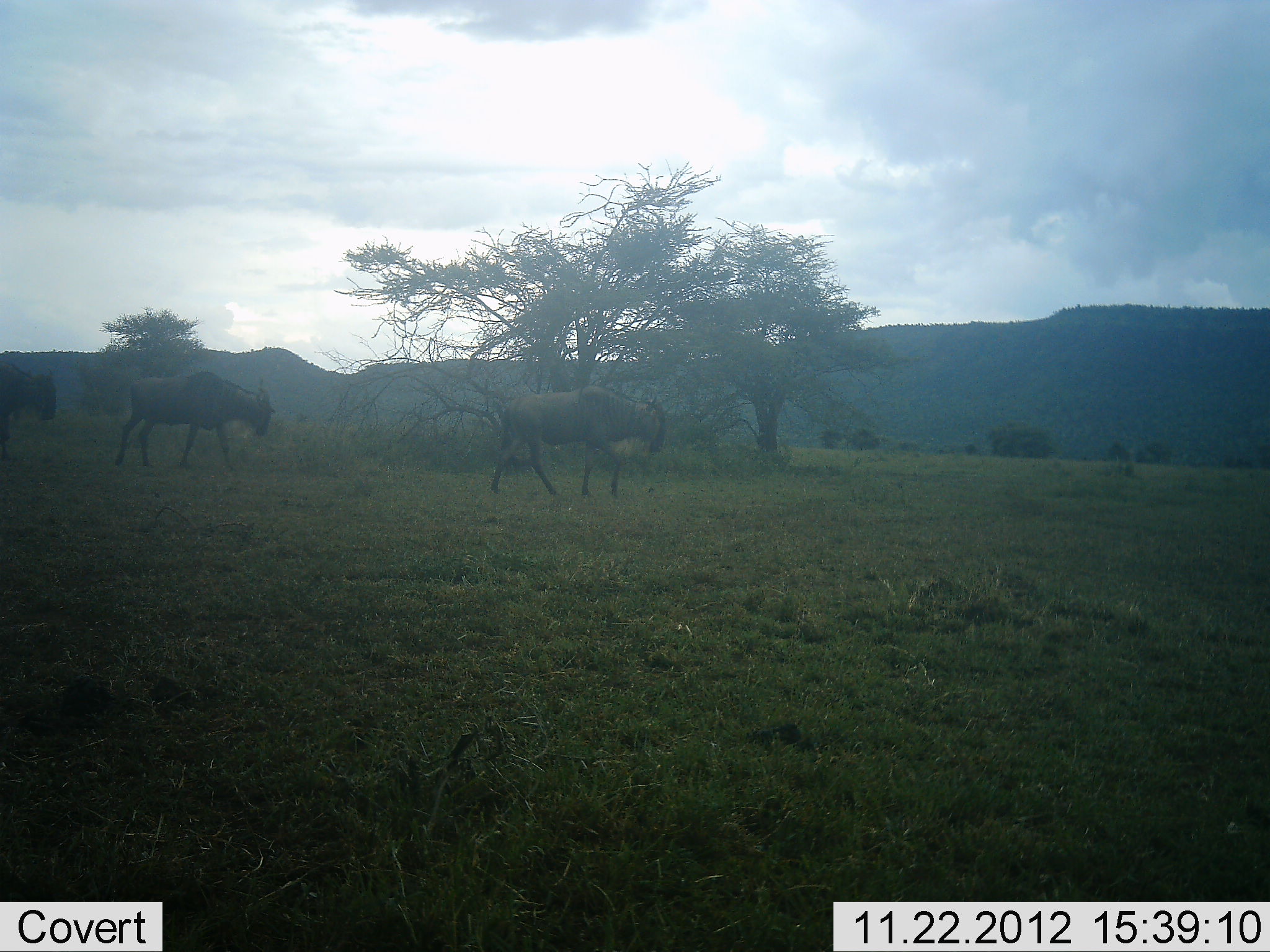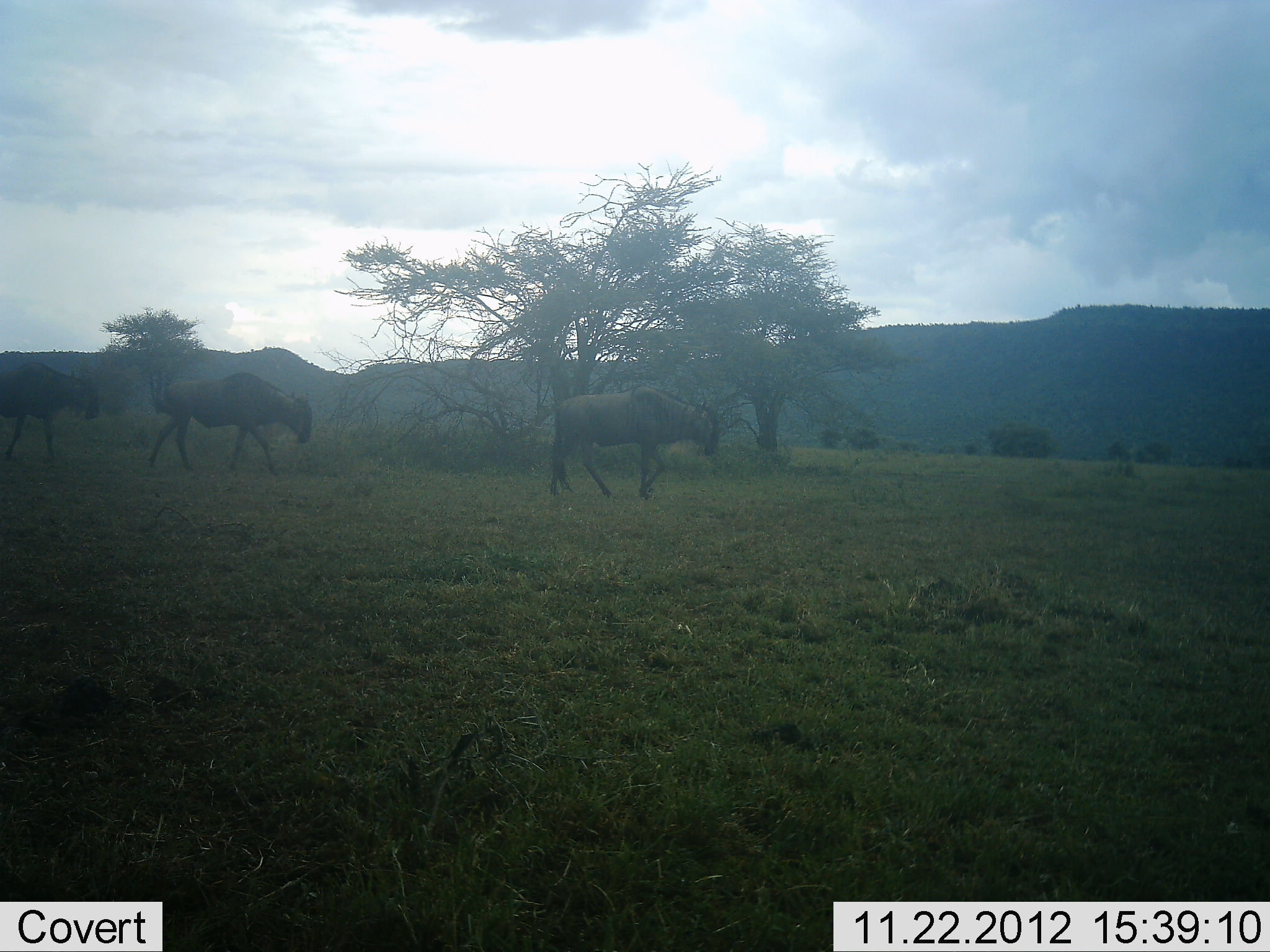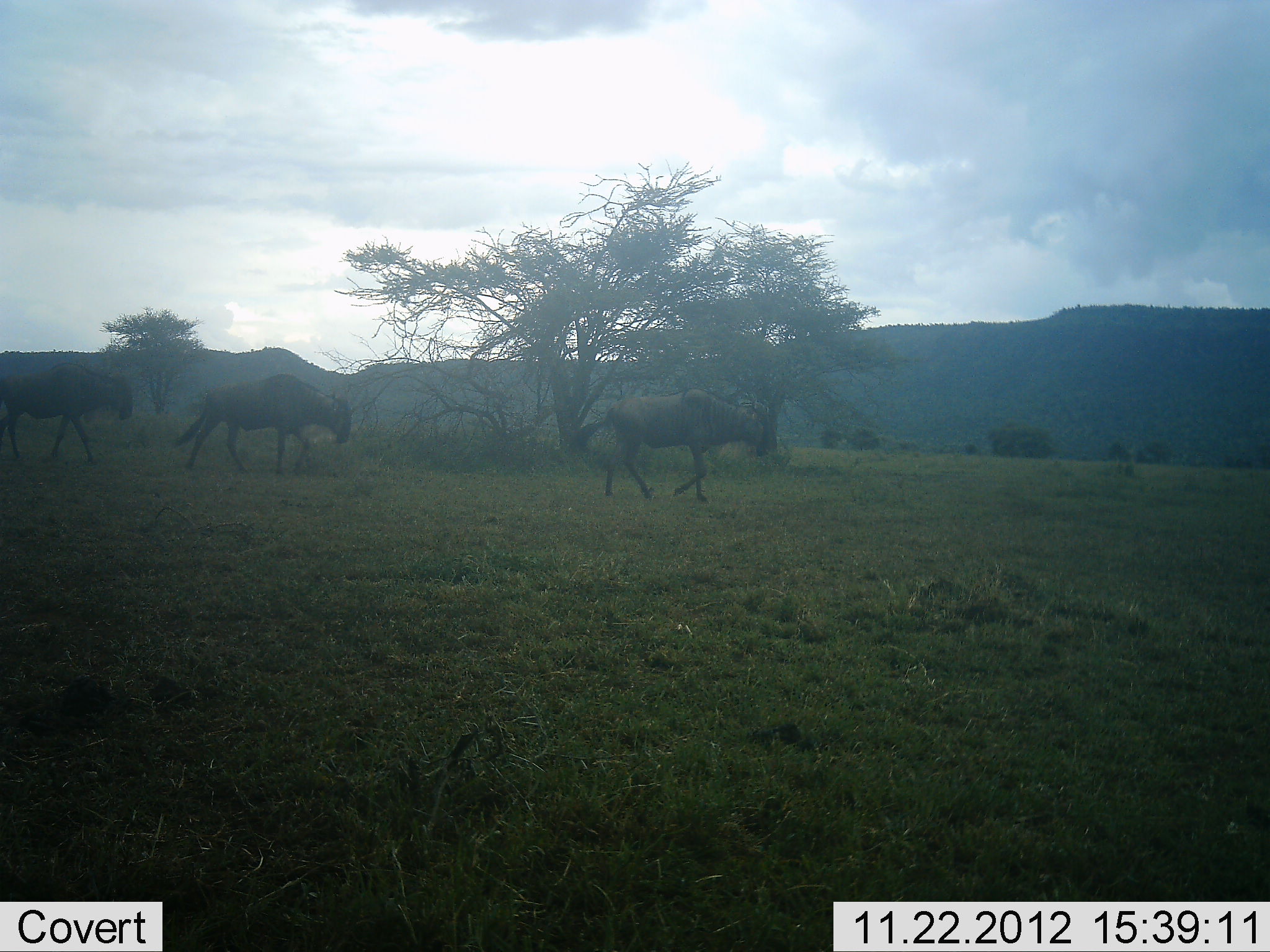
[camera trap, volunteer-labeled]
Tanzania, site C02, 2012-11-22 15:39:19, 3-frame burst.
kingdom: Animalia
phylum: Chordata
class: Mammalia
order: Artiodactyla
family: Bovidae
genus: Connochaetes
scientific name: Connochaetes taurinus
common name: blue wildebeest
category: wildebeest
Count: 3.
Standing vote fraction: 3%.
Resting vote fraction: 0%.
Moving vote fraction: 97%.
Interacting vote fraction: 0%.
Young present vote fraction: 0%.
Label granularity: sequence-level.